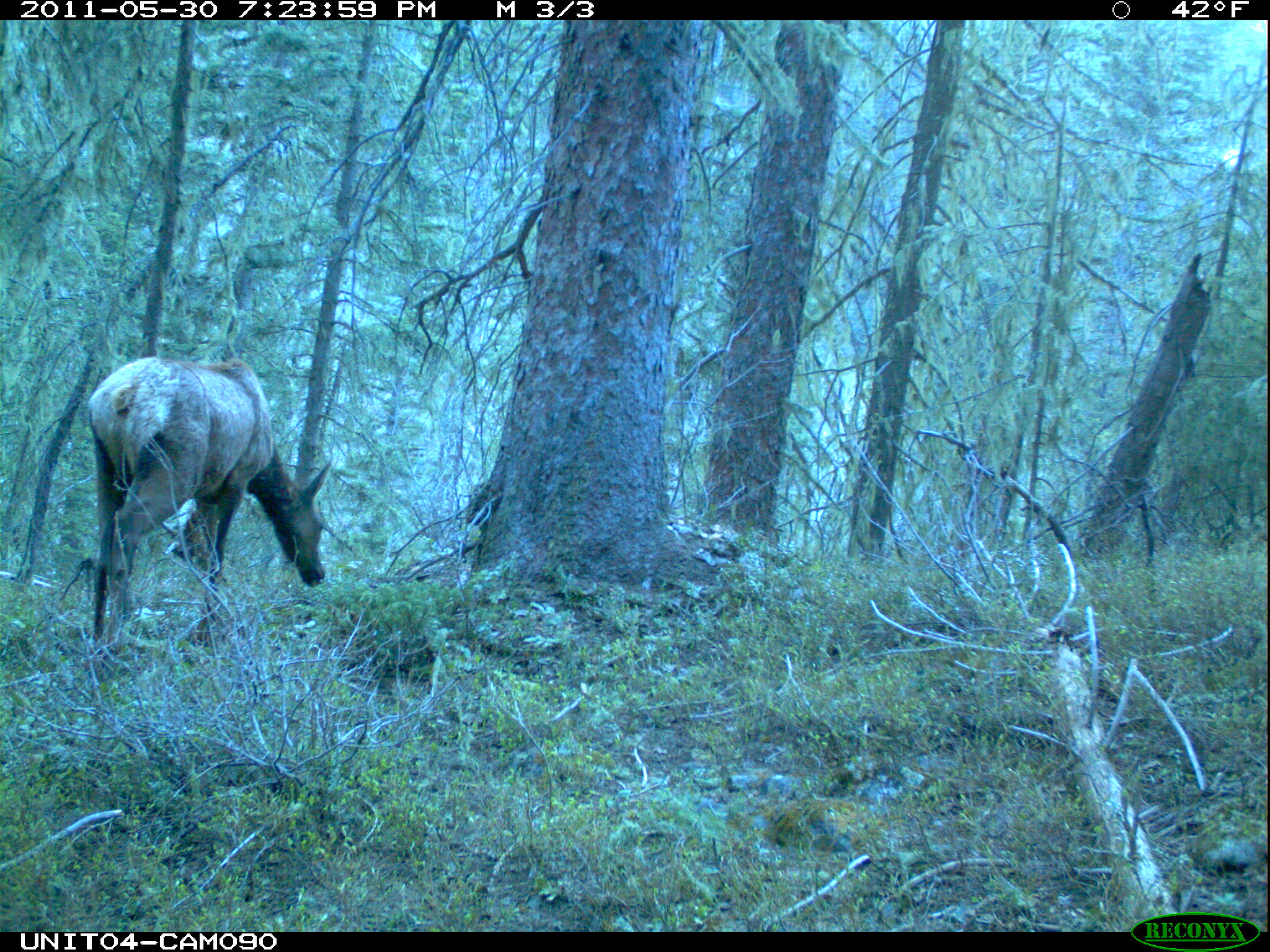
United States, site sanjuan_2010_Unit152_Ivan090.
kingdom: Animalia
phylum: Chordata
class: Mammalia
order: Artiodactyla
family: Cervidae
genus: Cervus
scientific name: Cervus elaphus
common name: red deer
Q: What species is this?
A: Cervus elaphus (red deer).